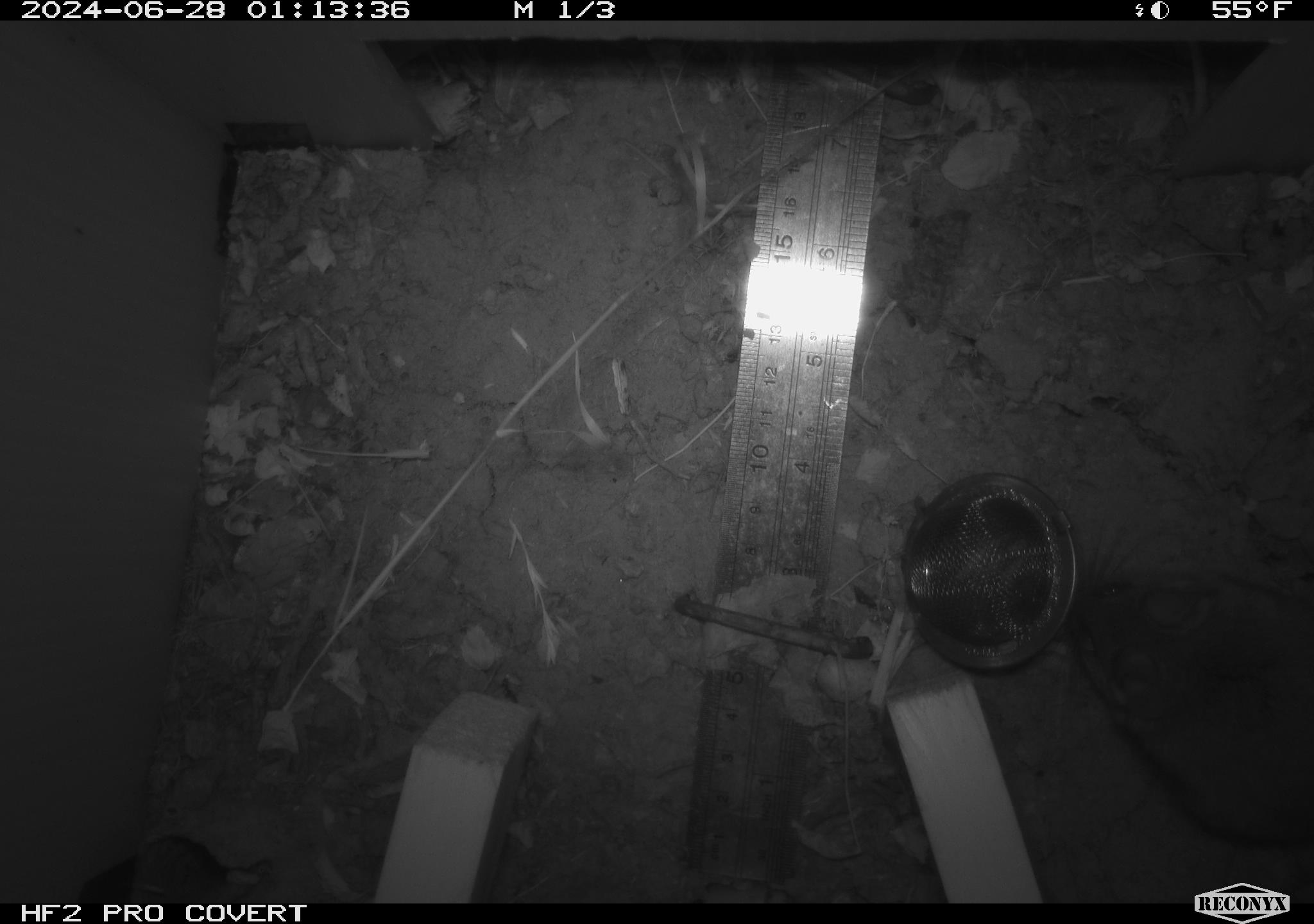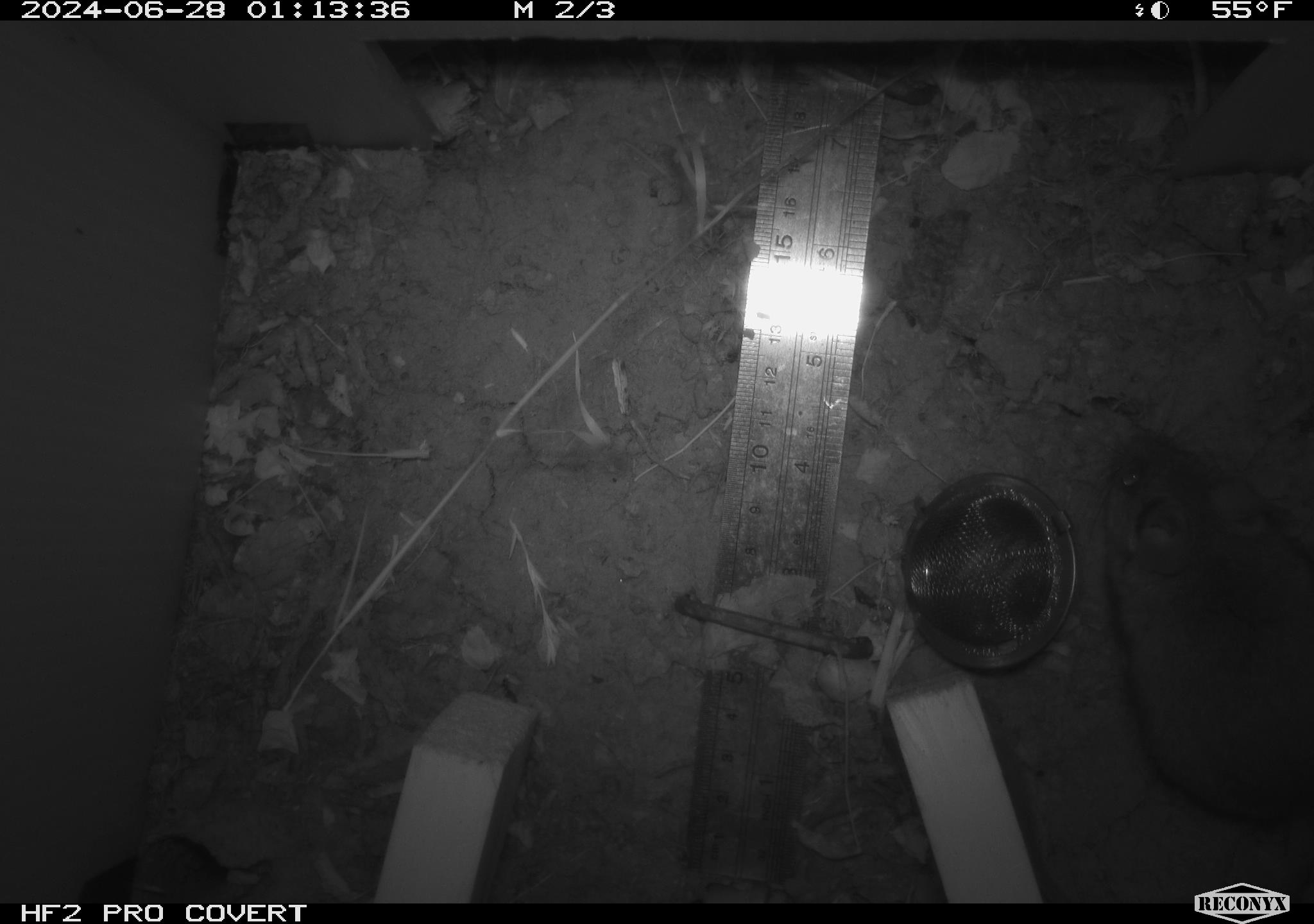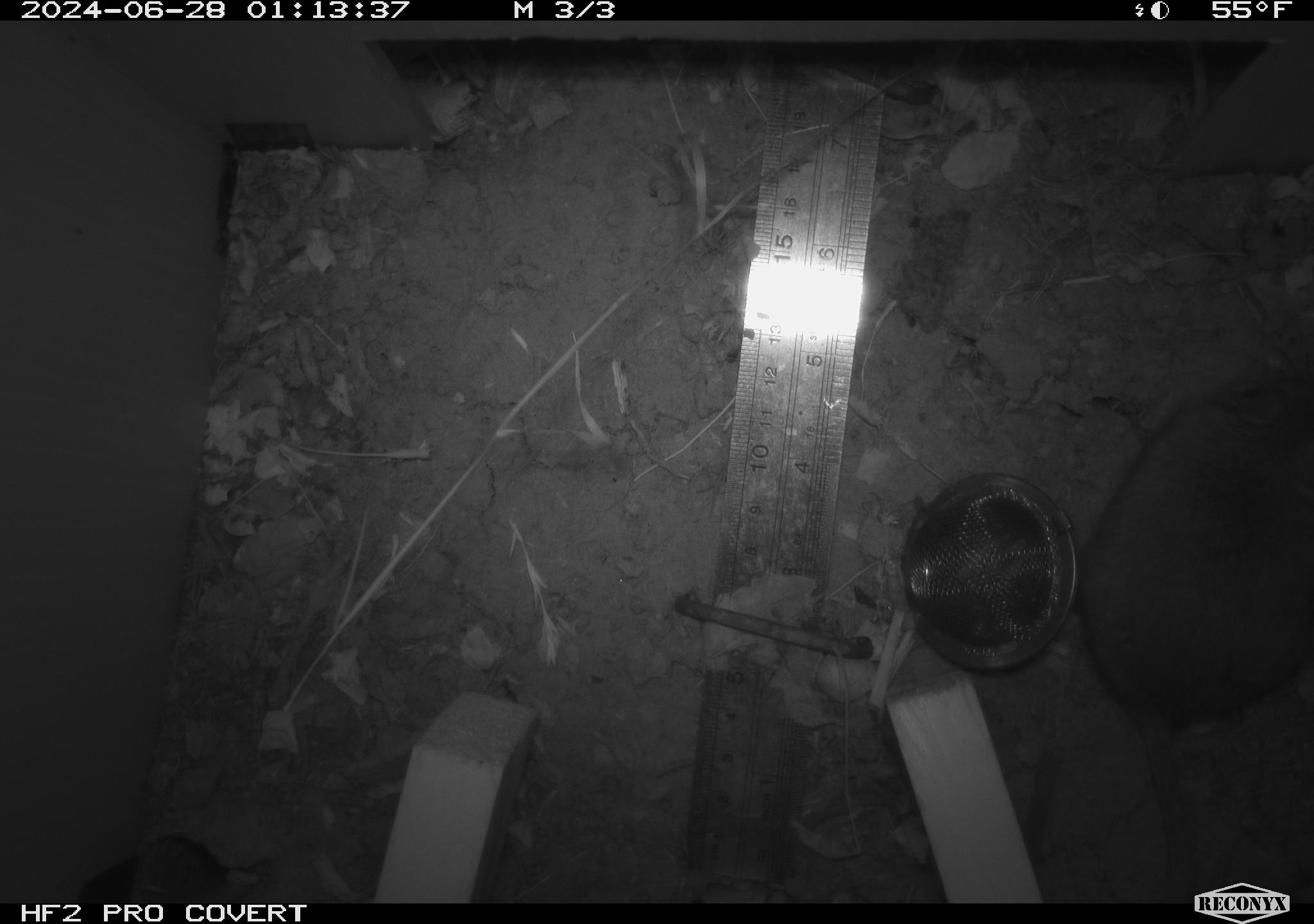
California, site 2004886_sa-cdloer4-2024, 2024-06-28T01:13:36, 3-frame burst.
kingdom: Animalia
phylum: Chordata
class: Mammalia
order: Rodentia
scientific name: Rodentia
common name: rodent